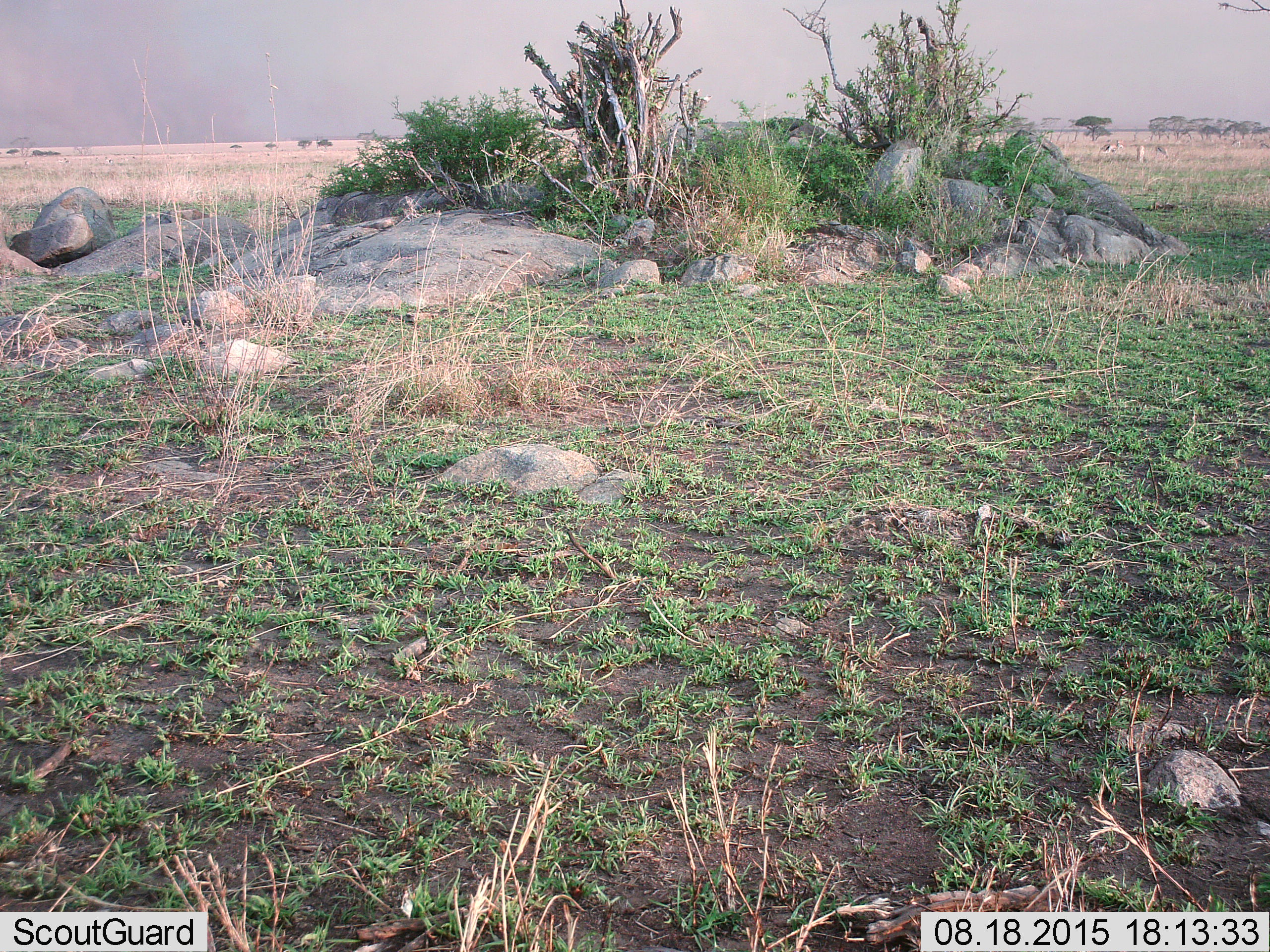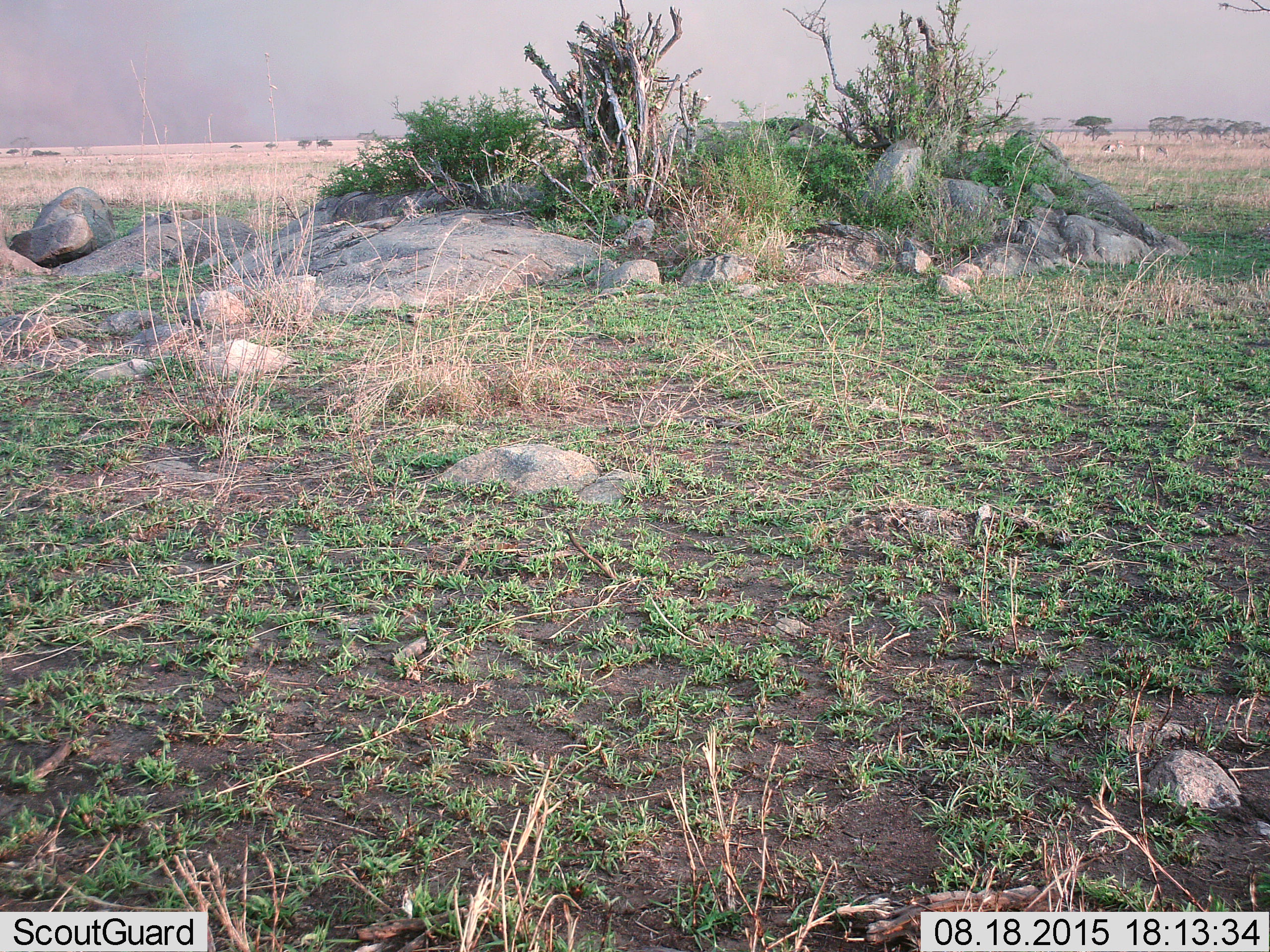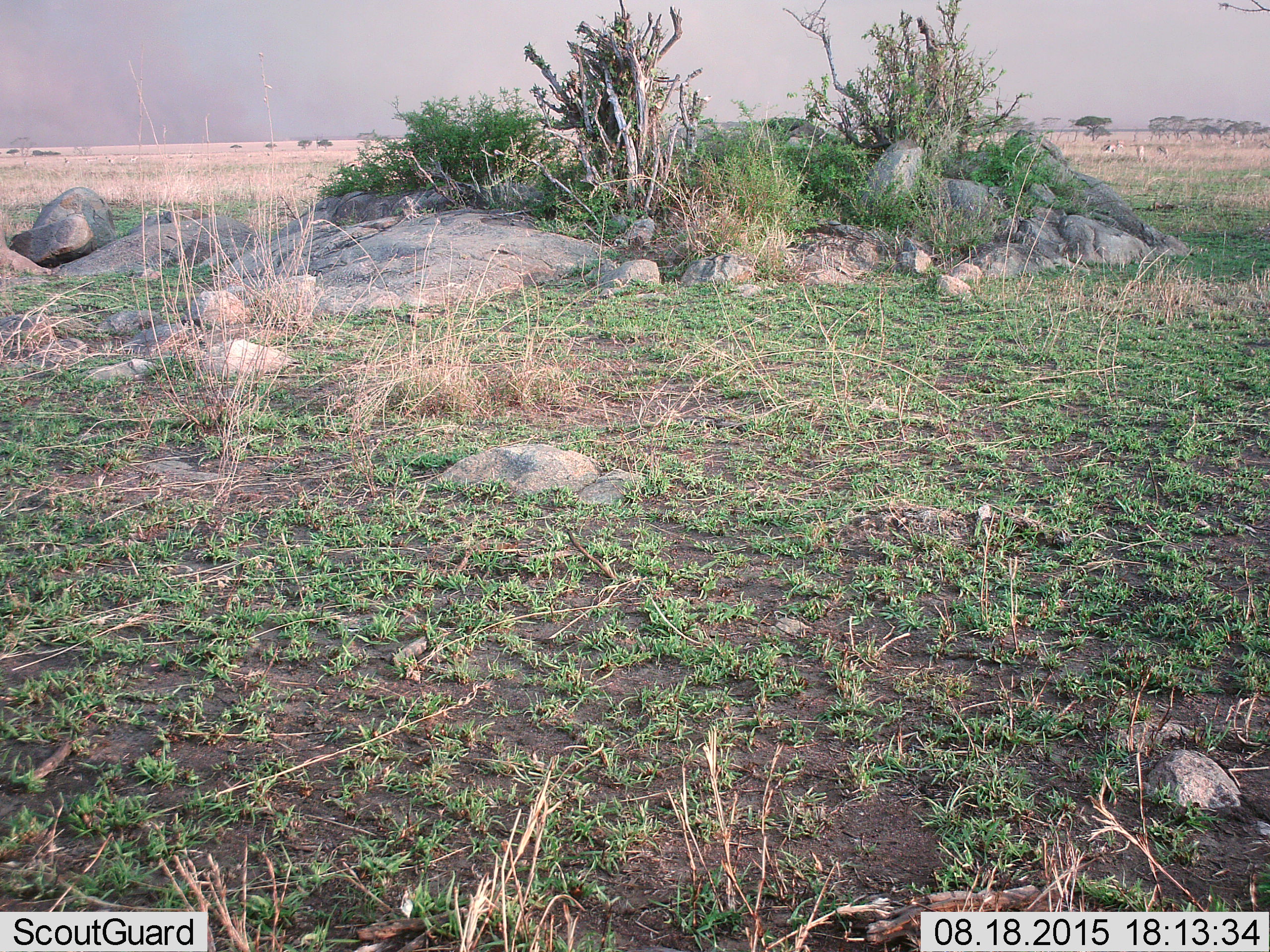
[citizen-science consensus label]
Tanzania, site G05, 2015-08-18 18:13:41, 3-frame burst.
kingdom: Animalia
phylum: Chordata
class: Mammalia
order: Artiodactyla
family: Bovidae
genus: Eudorcas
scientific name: Eudorcas thomsonii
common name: thomson's gazelle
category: gazellethomsons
Gazellethomsons (thomson's gazelle) (Eudorcas thomsonii), count 8. Behavior (volunteer vote fractions): standing 40%, resting 0%, moving 20%, interacting 0%. Young present (vote fraction): 10%. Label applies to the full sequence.